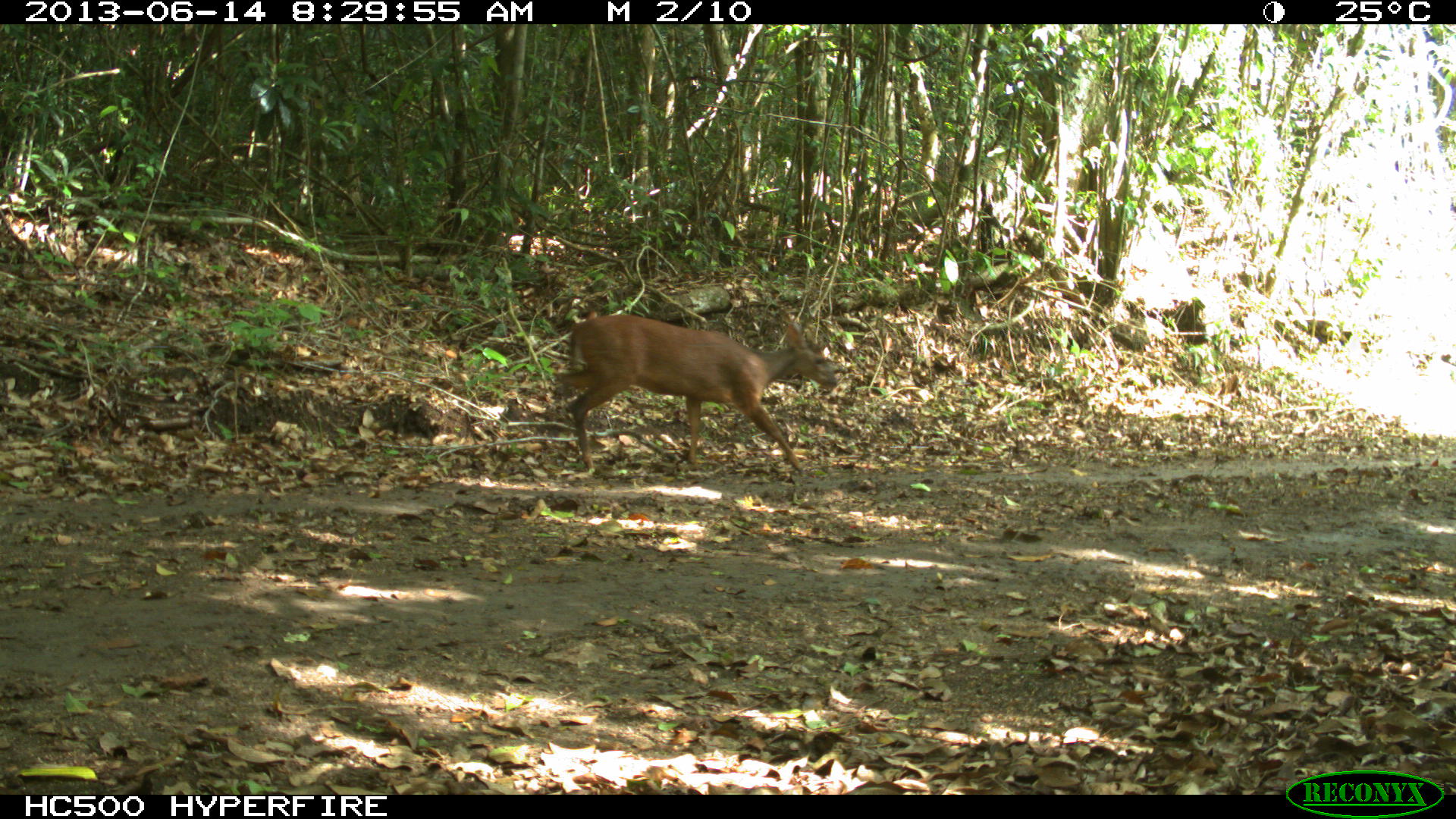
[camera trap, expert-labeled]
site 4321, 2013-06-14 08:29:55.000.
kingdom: Animalia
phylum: Chordata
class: Mammalia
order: Artiodactyla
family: Cervidae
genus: Mazama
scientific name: Mazama temama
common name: central american red brocket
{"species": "Mazama temama (central american red brocket)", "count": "1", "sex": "male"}